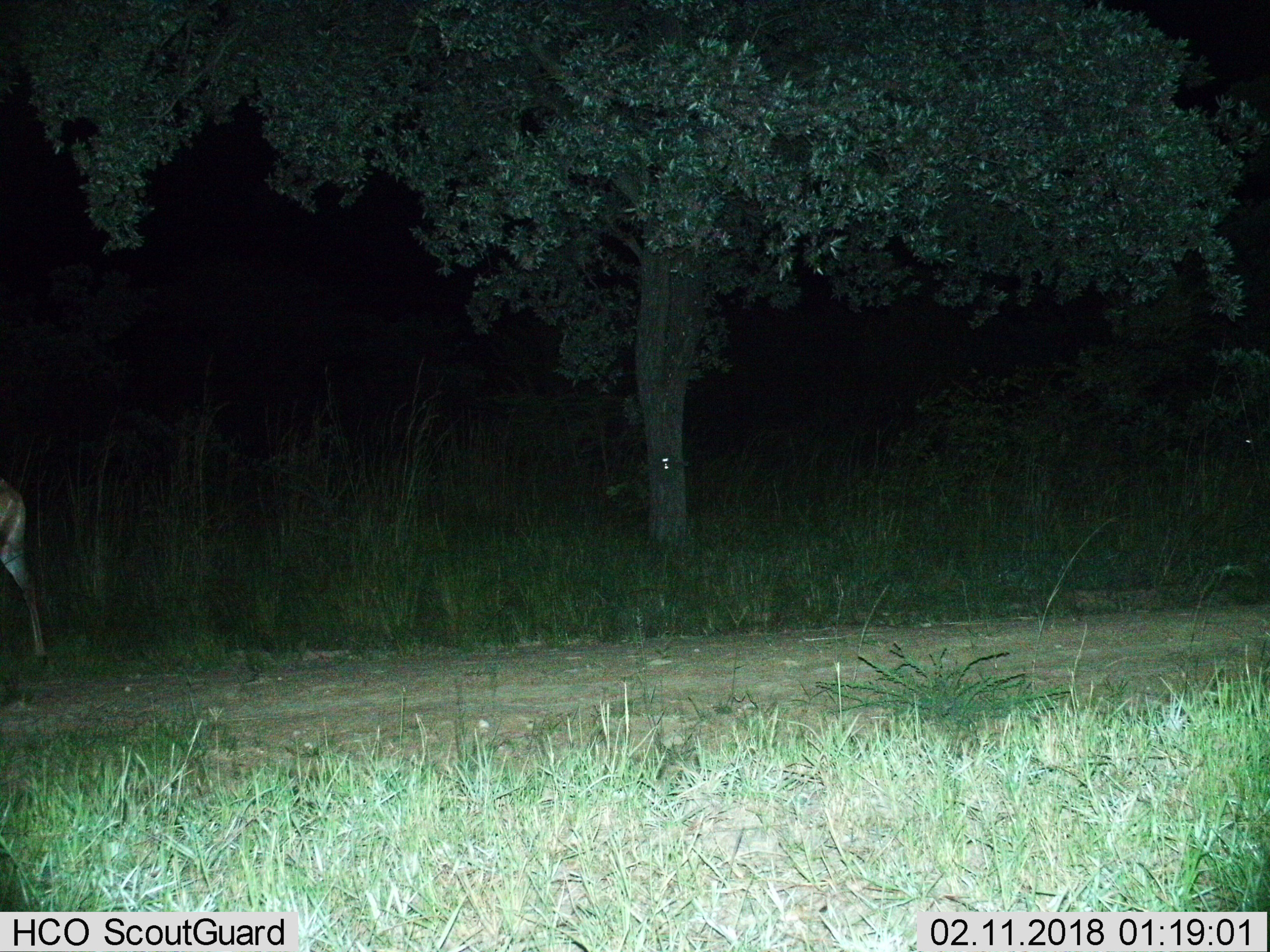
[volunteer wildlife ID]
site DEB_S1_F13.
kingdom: Animalia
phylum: Chordata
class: Mammalia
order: Artiodactyla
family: Bovidae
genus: Aepyceros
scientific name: Aepyceros melampus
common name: impala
Impala (Aepyceros melampus), count 1. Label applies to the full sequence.